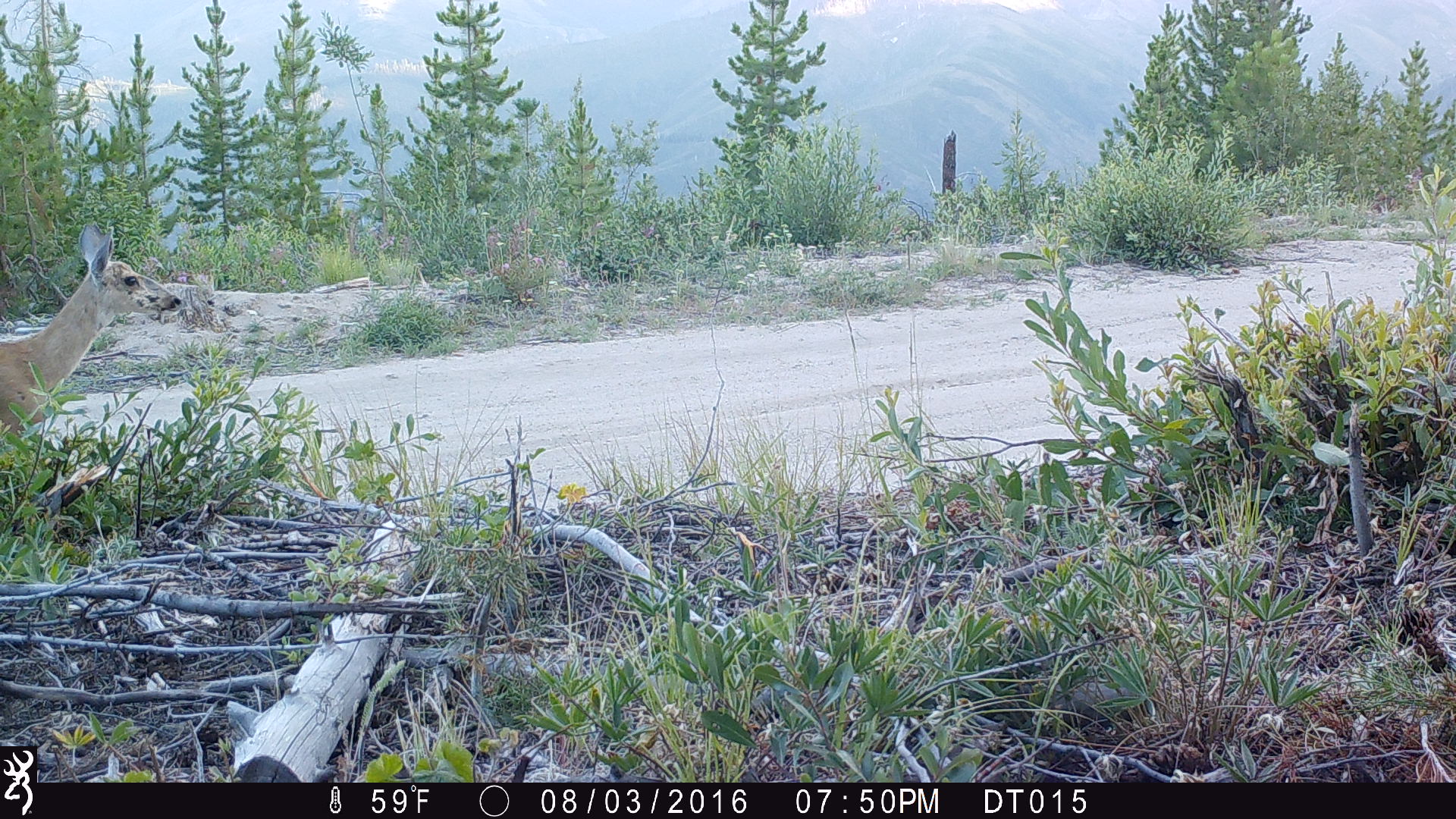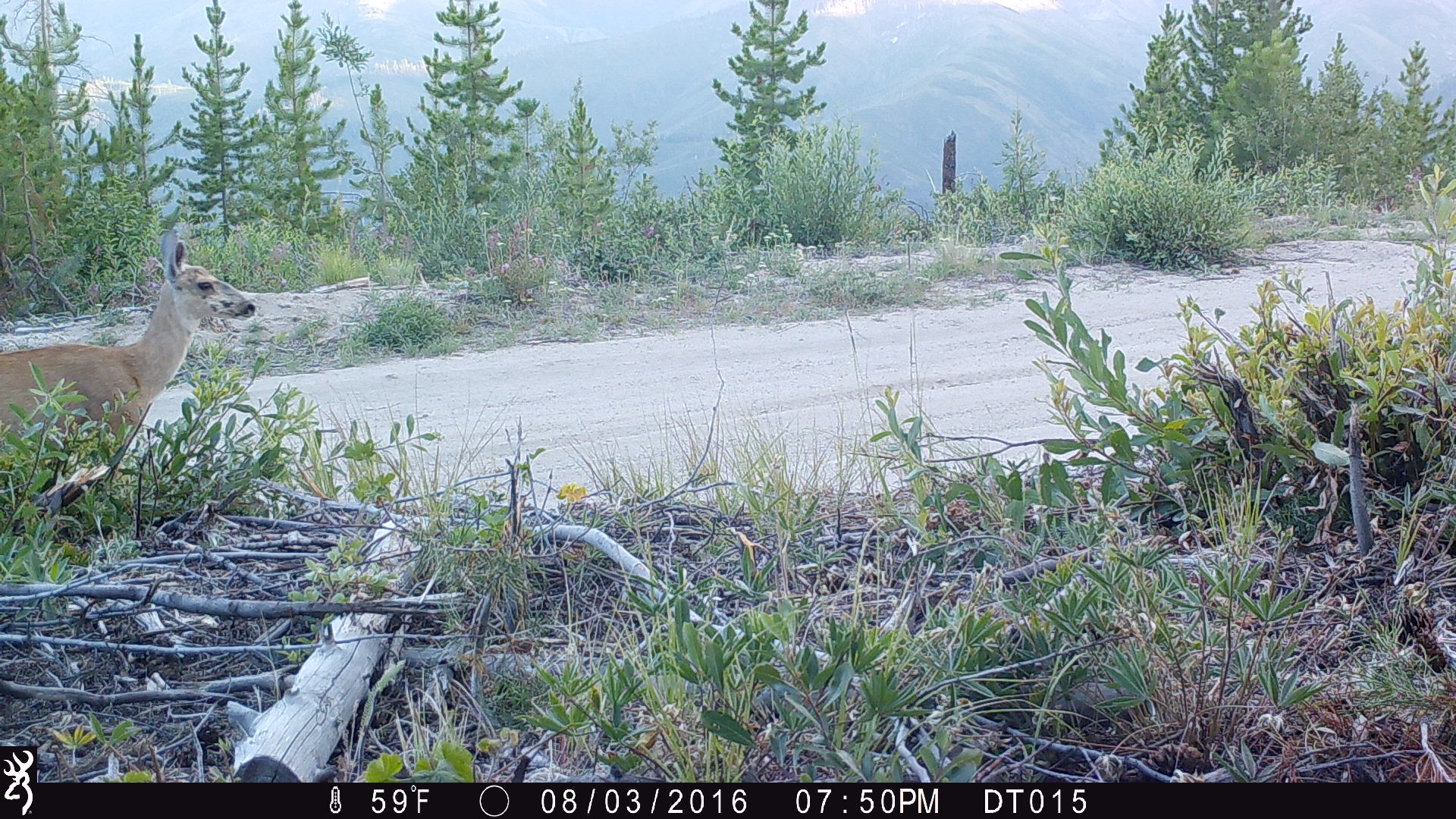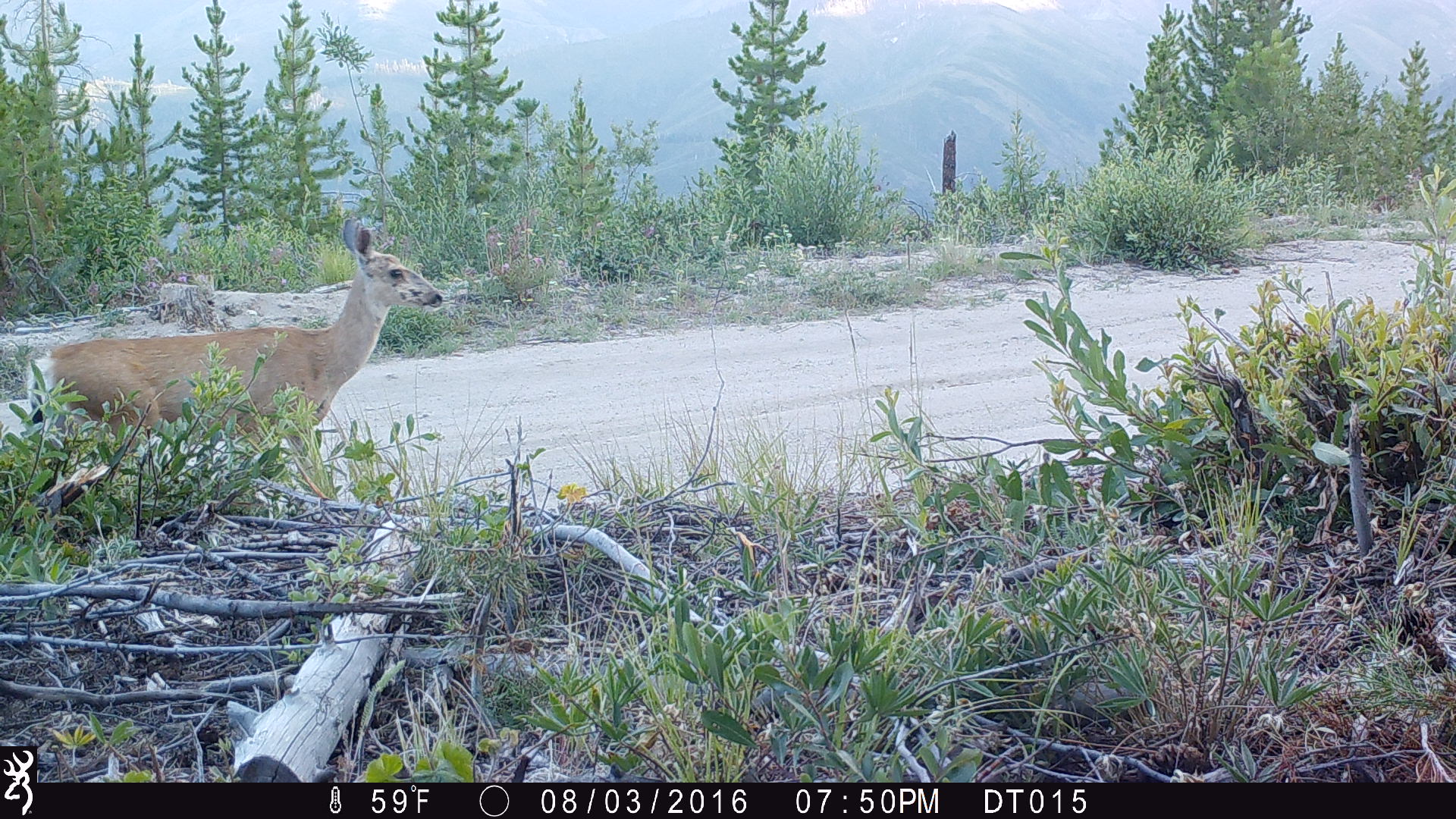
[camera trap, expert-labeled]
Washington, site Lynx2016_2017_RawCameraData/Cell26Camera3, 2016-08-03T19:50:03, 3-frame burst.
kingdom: Animalia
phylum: Chordata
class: Mammalia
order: Artiodactyla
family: Cervidae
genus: Odocoileus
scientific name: Odocoileus hemionus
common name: mule deer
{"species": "Odocoileus hemionus (mule deer)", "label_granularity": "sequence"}